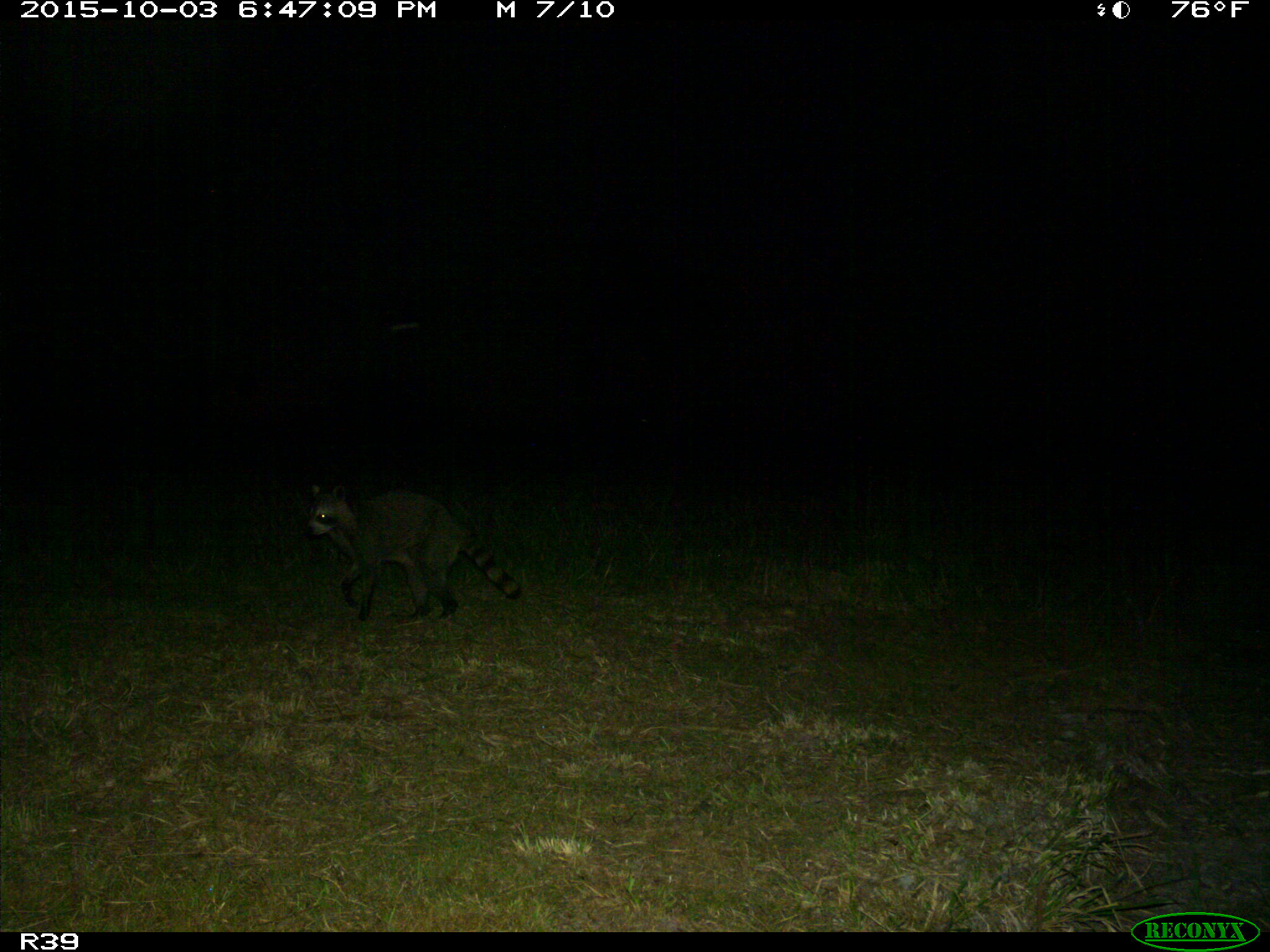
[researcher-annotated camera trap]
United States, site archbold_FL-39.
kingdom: Animalia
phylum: Chordata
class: Mammalia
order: Carnivora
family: Procyonidae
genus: Procyon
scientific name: Procyon lotor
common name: common raccoon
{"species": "Procyon lotor (common raccoon)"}